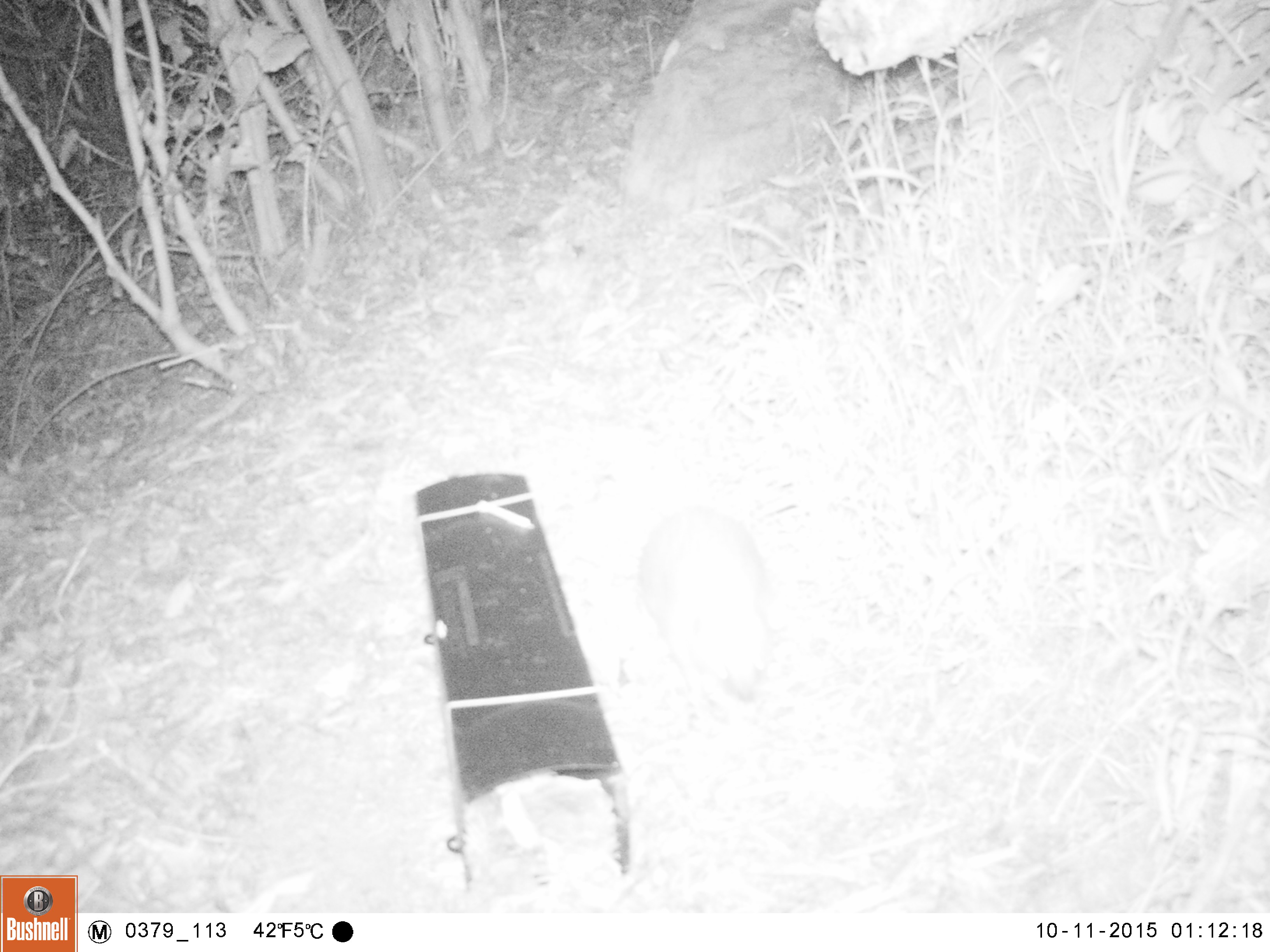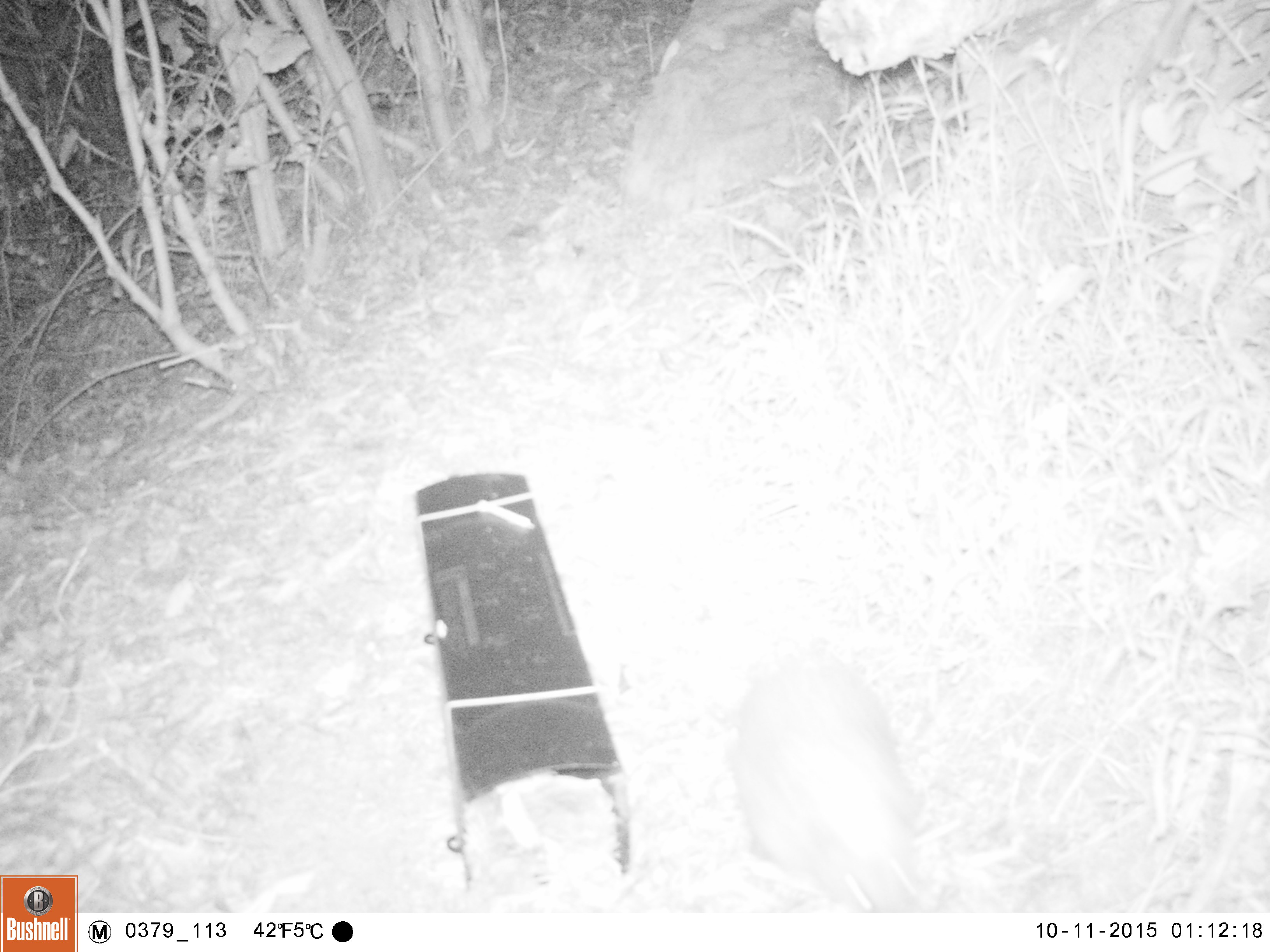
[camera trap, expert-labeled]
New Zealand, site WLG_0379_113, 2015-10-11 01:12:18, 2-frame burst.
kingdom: Animalia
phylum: Chordata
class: Mammalia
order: Eulipotyphla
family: Erinaceidae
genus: Erinaceus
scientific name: Erinaceus europaeus europaeus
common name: european hedgehog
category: hedgehog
Hedgehog (european hedgehog) (Erinaceus europaeus europaeus).